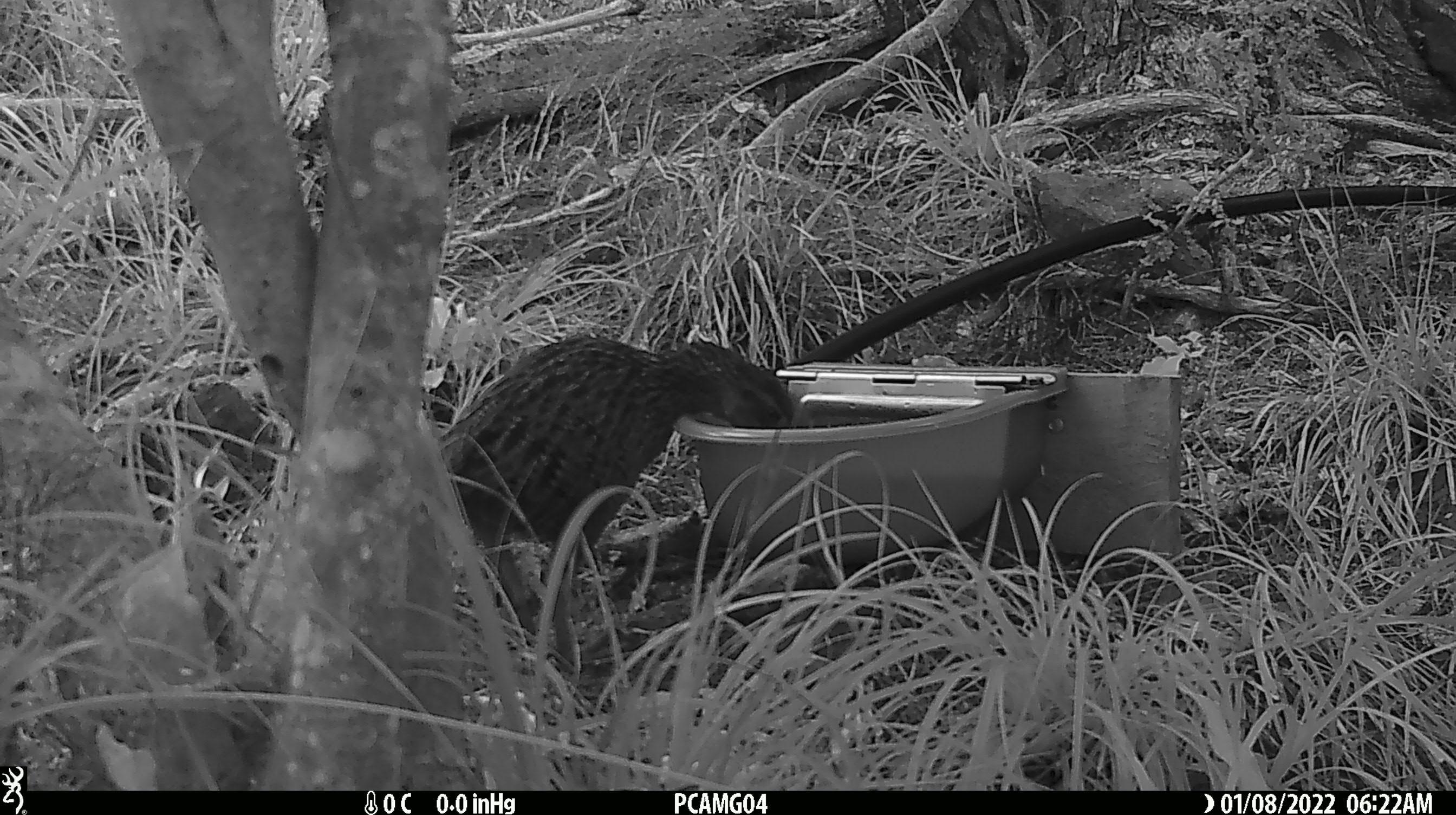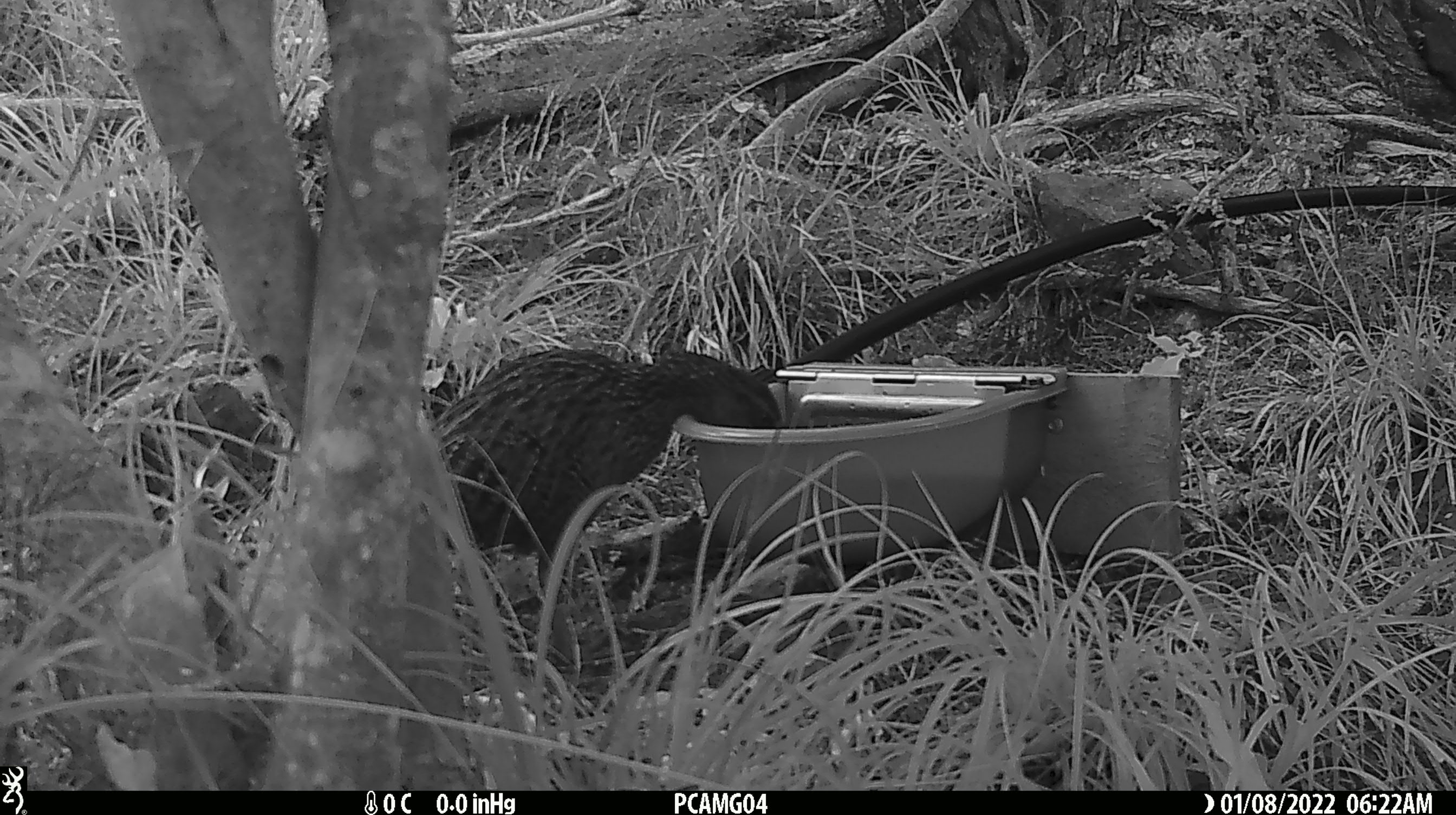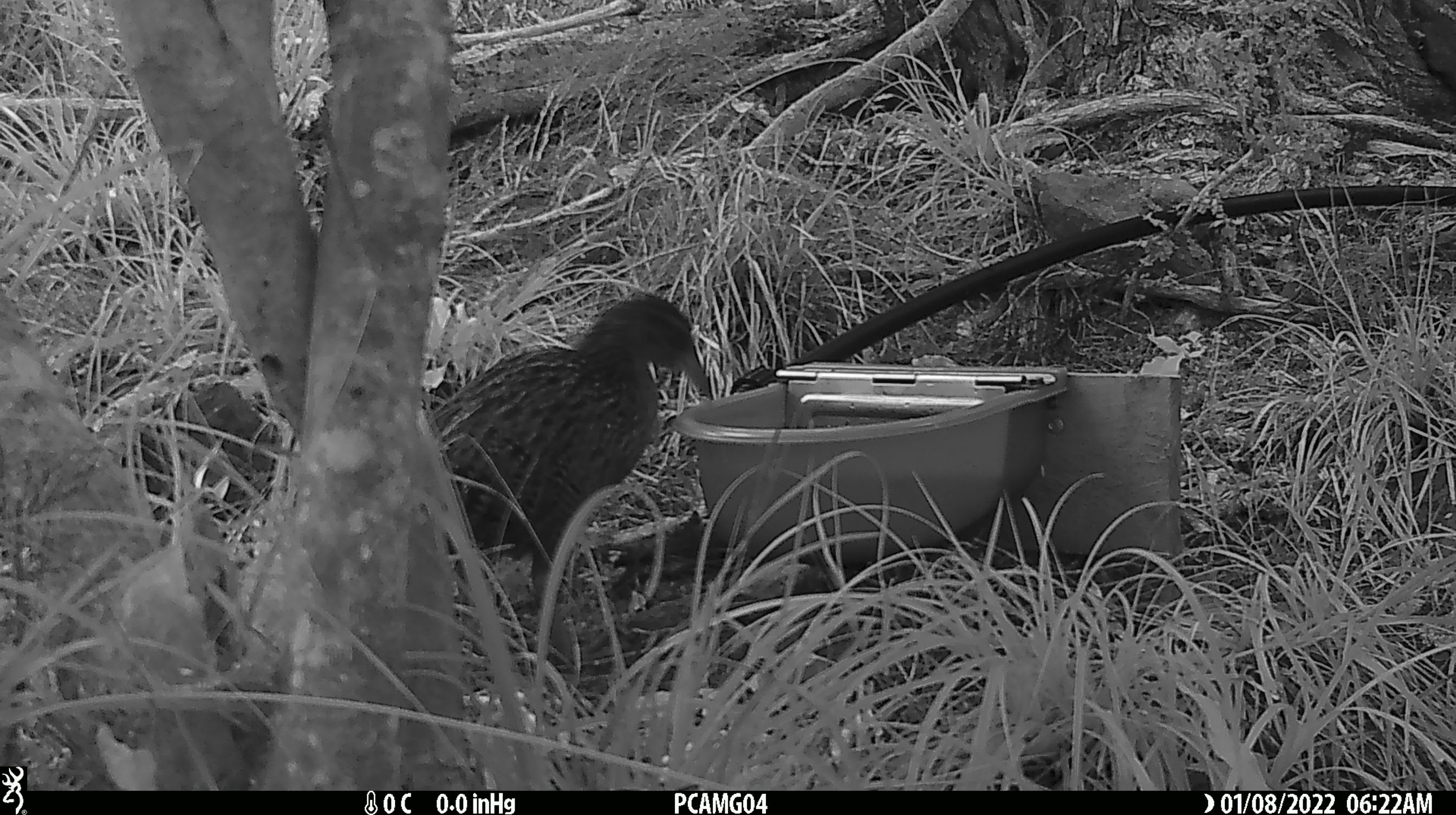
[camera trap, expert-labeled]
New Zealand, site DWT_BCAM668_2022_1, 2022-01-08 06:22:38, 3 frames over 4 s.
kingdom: Animalia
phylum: Chordata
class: Aves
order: Gruiformes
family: Rallidae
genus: Gallirallus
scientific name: Gallirallus australis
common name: weka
Weka (Gallirallus australis).